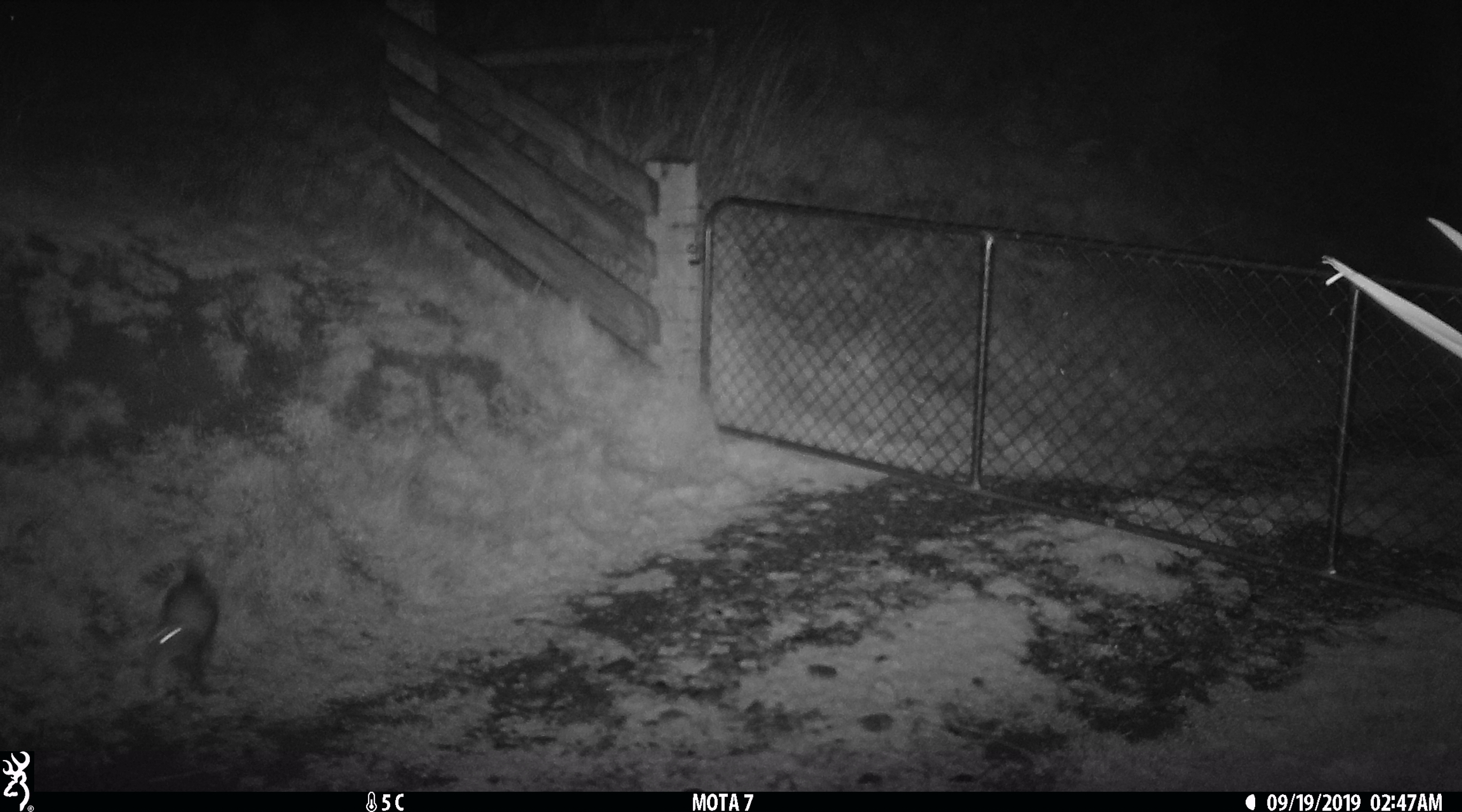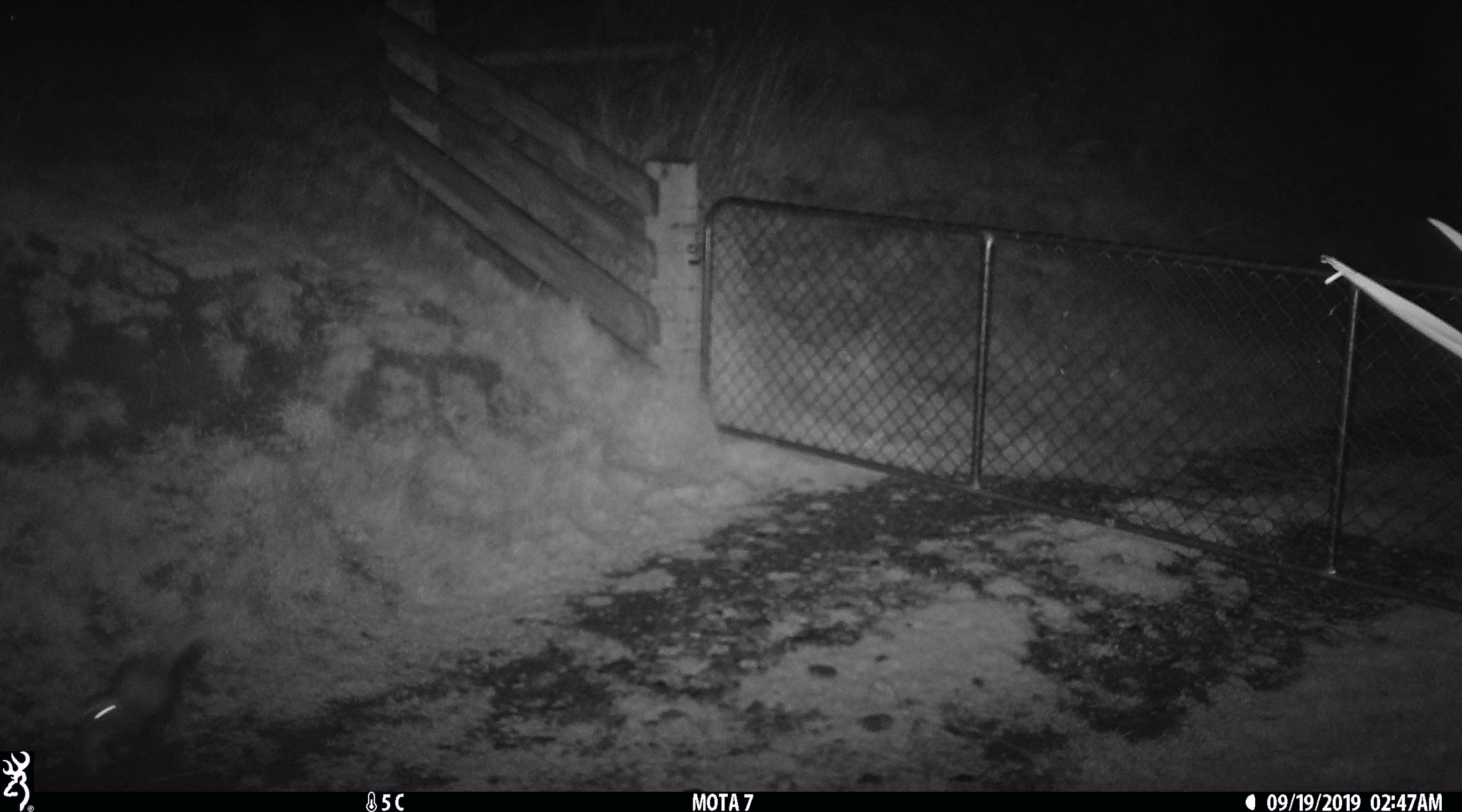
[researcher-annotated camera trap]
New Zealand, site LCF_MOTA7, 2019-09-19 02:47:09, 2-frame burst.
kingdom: Animalia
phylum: Chordata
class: Mammalia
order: Carnivora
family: Mustelidae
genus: Mustela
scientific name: Mustela furo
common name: ferret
Ferret (Mustela furo).